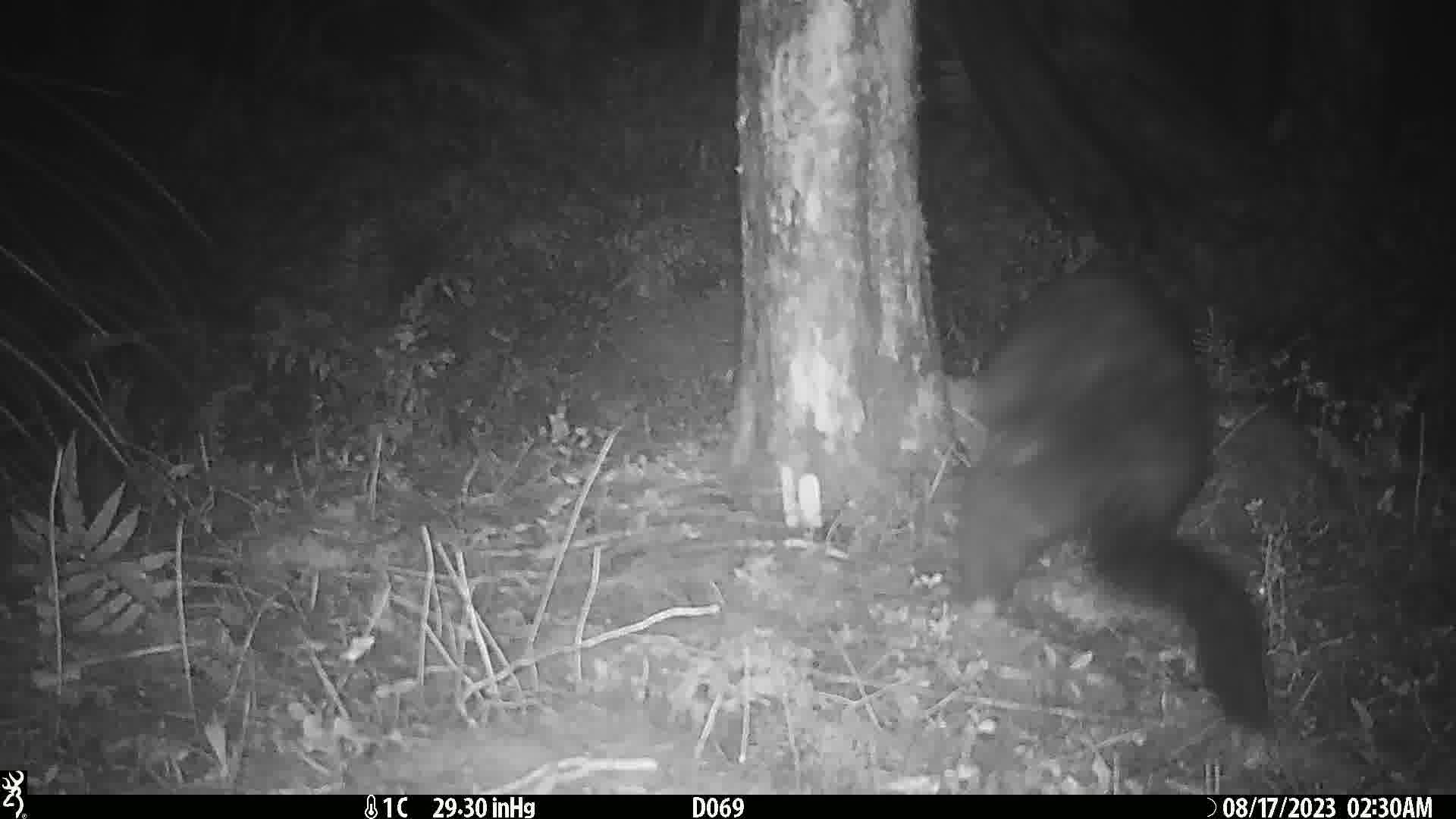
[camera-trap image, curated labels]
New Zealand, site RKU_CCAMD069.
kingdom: Animalia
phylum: Chordata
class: Mammalia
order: Diprotodontia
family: Phalangeridae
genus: Trichosurus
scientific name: Trichosurus vulpecula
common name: common brushtail possum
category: possum